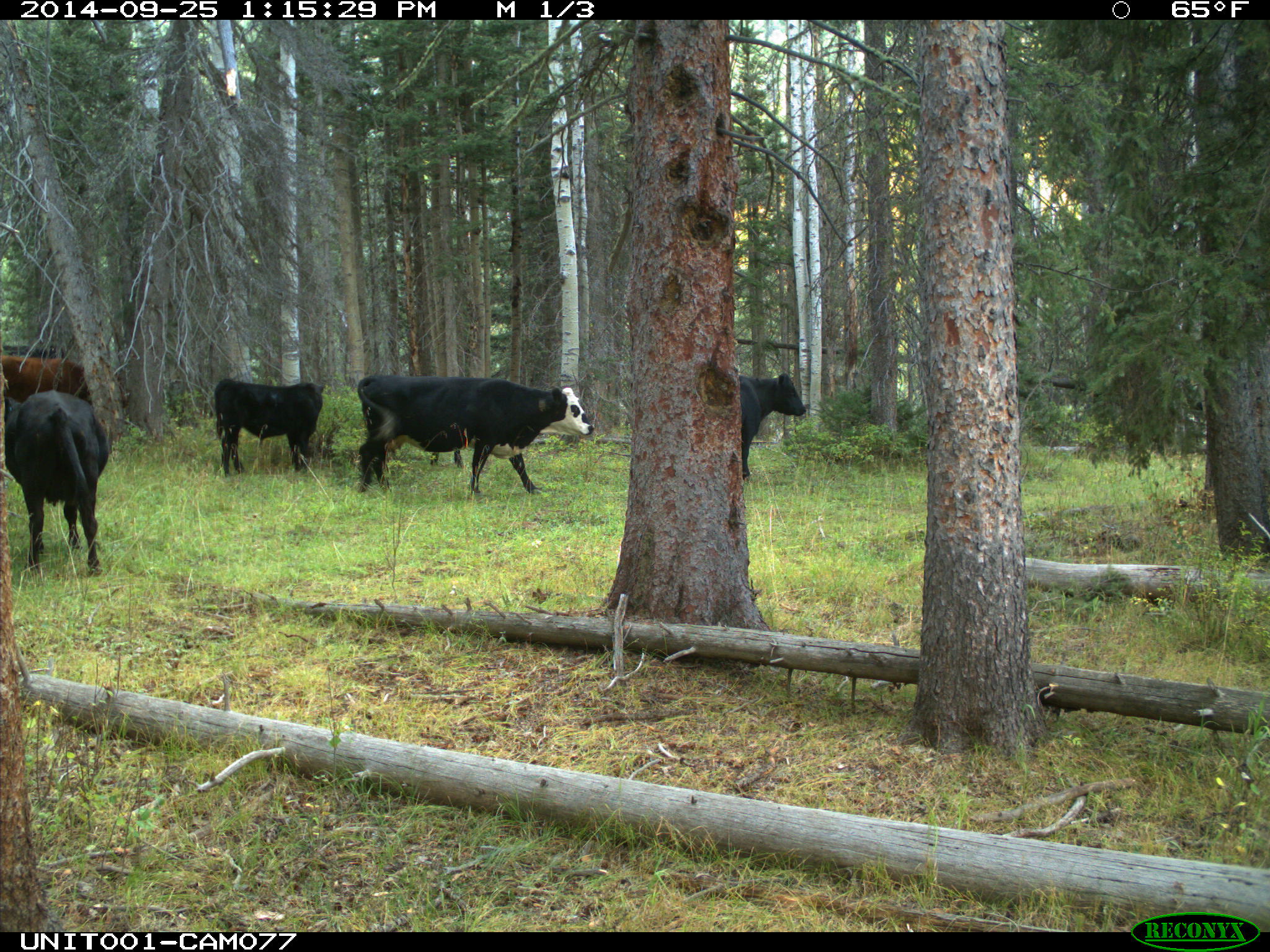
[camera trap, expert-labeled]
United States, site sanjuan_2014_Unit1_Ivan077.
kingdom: Animalia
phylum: Chordata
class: Mammalia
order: Artiodactyla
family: Bovidae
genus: Bos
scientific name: Bos taurus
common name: domestic cow